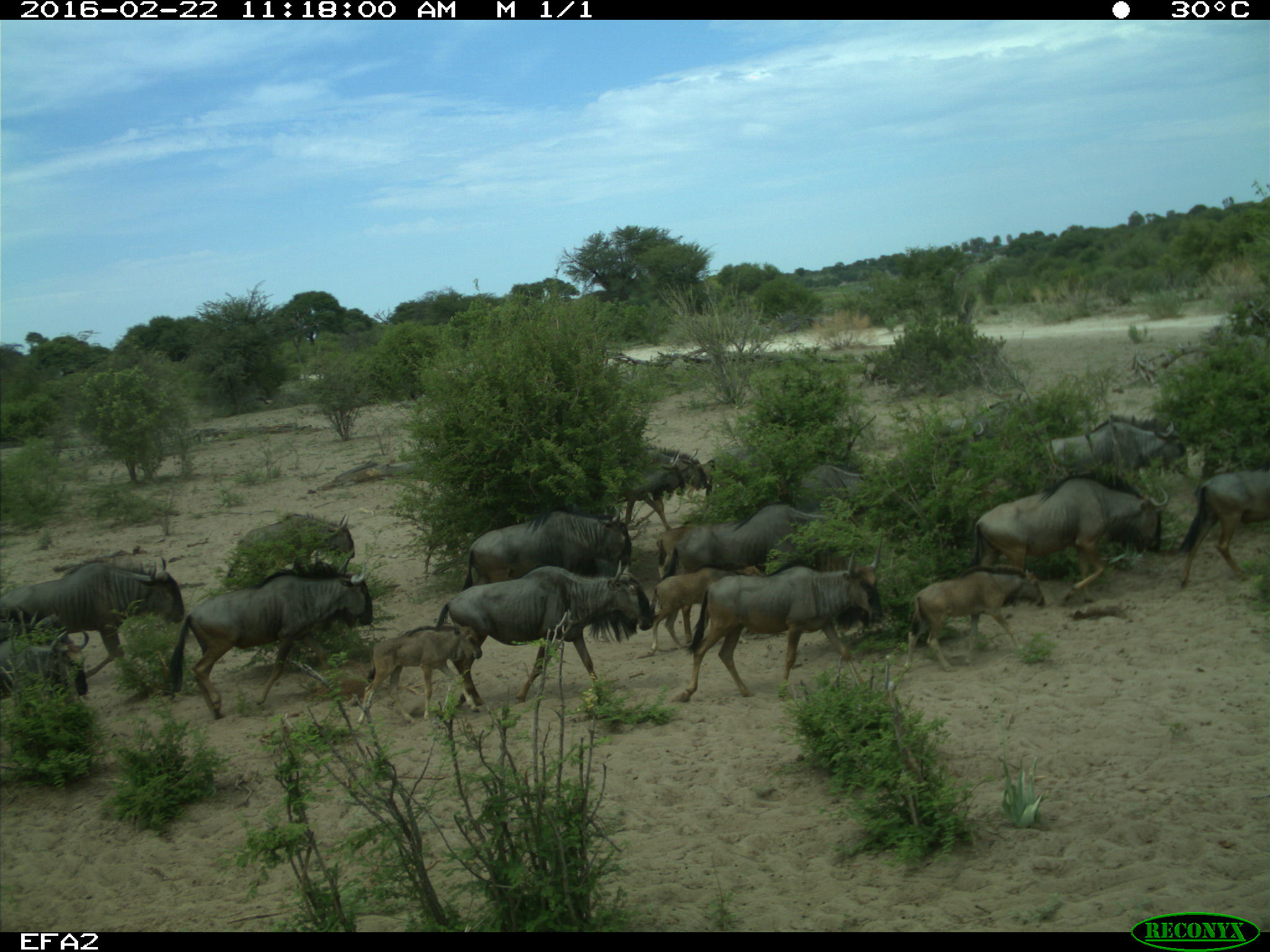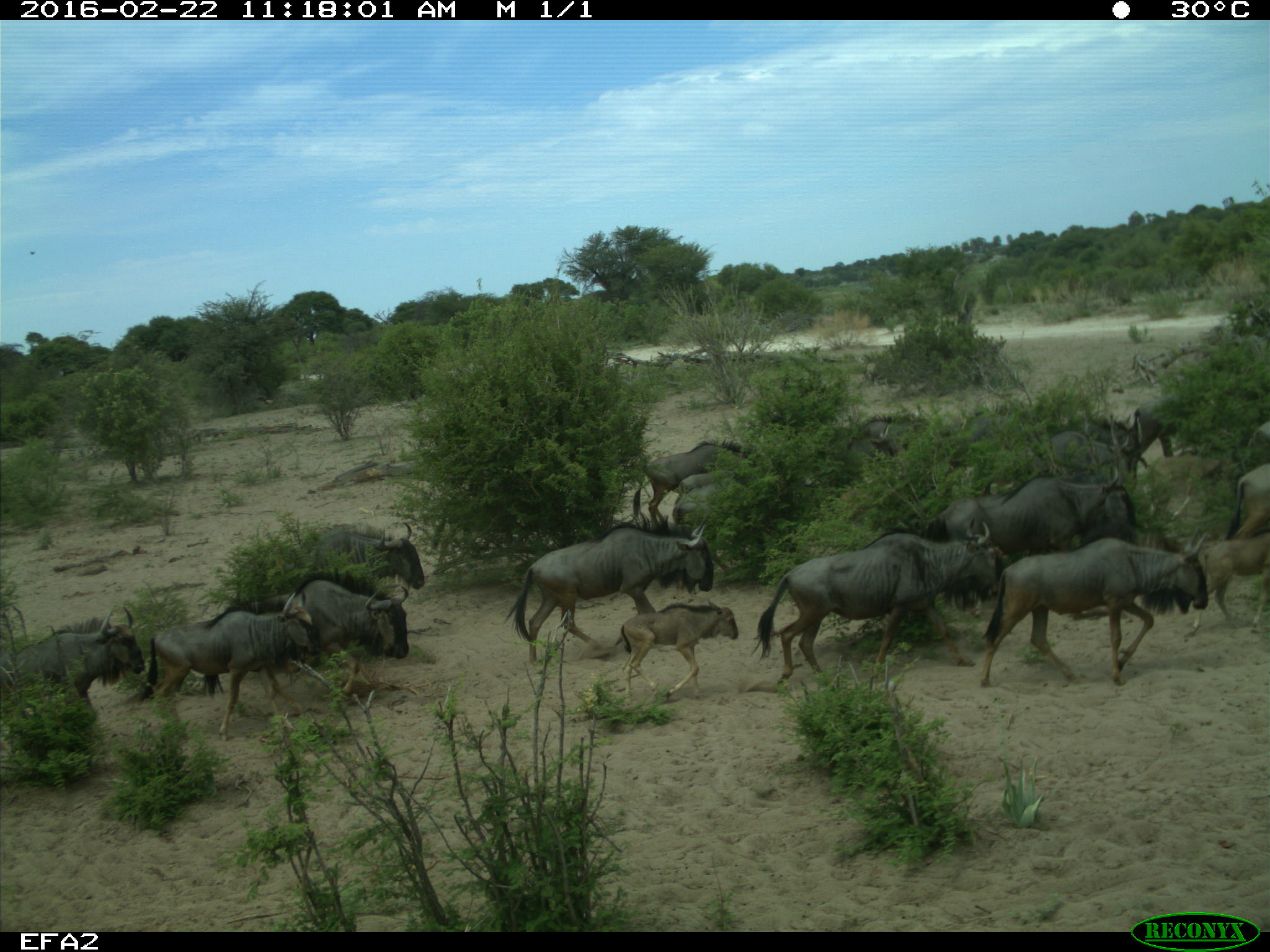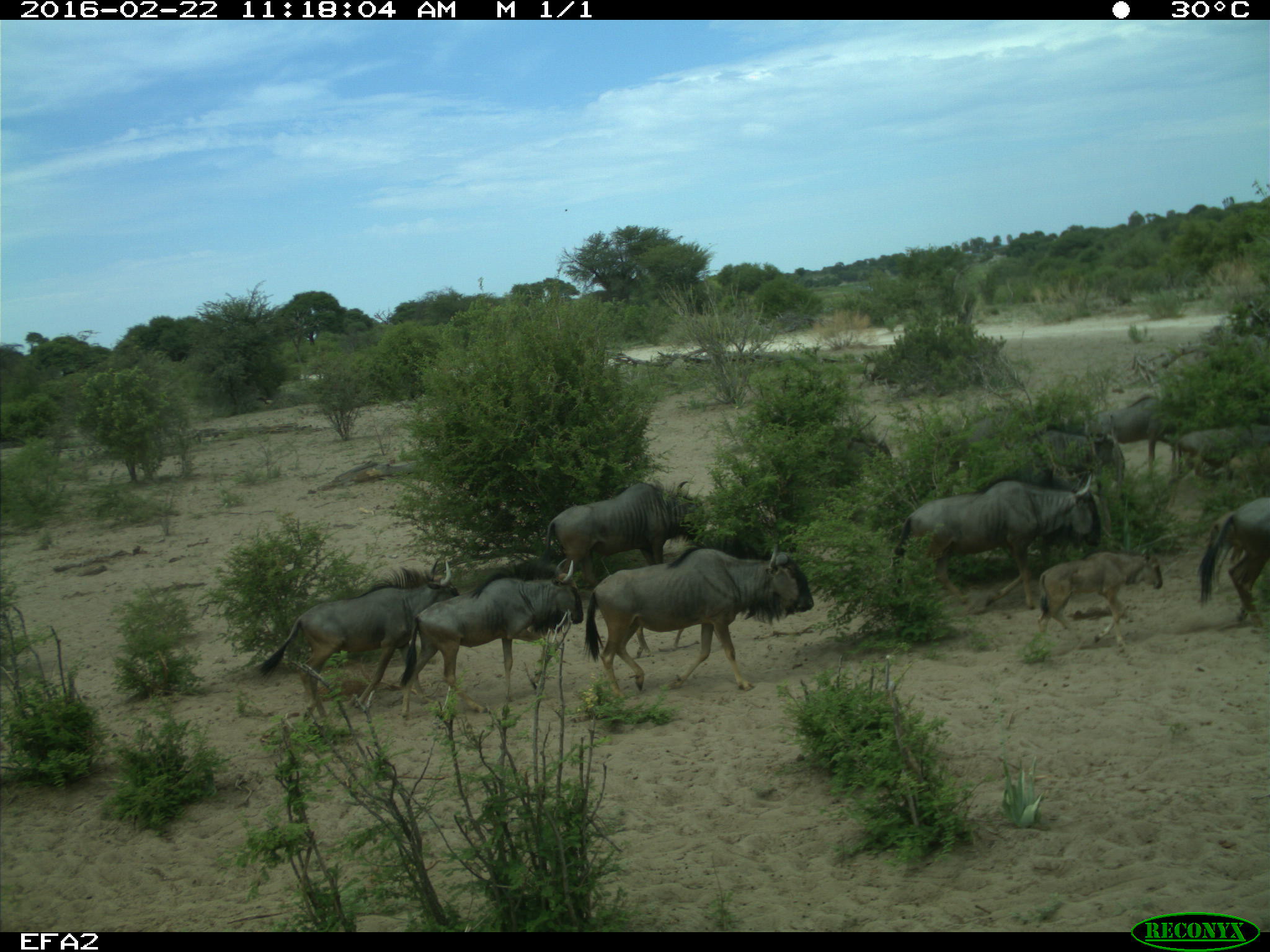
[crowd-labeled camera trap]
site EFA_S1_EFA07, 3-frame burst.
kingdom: Animalia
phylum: Chordata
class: Mammalia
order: Artiodactyla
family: Bovidae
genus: Connochaetes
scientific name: Connochaetes taurinus taurinus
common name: blue wildebeest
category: wildebeestblue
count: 11-50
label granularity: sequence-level